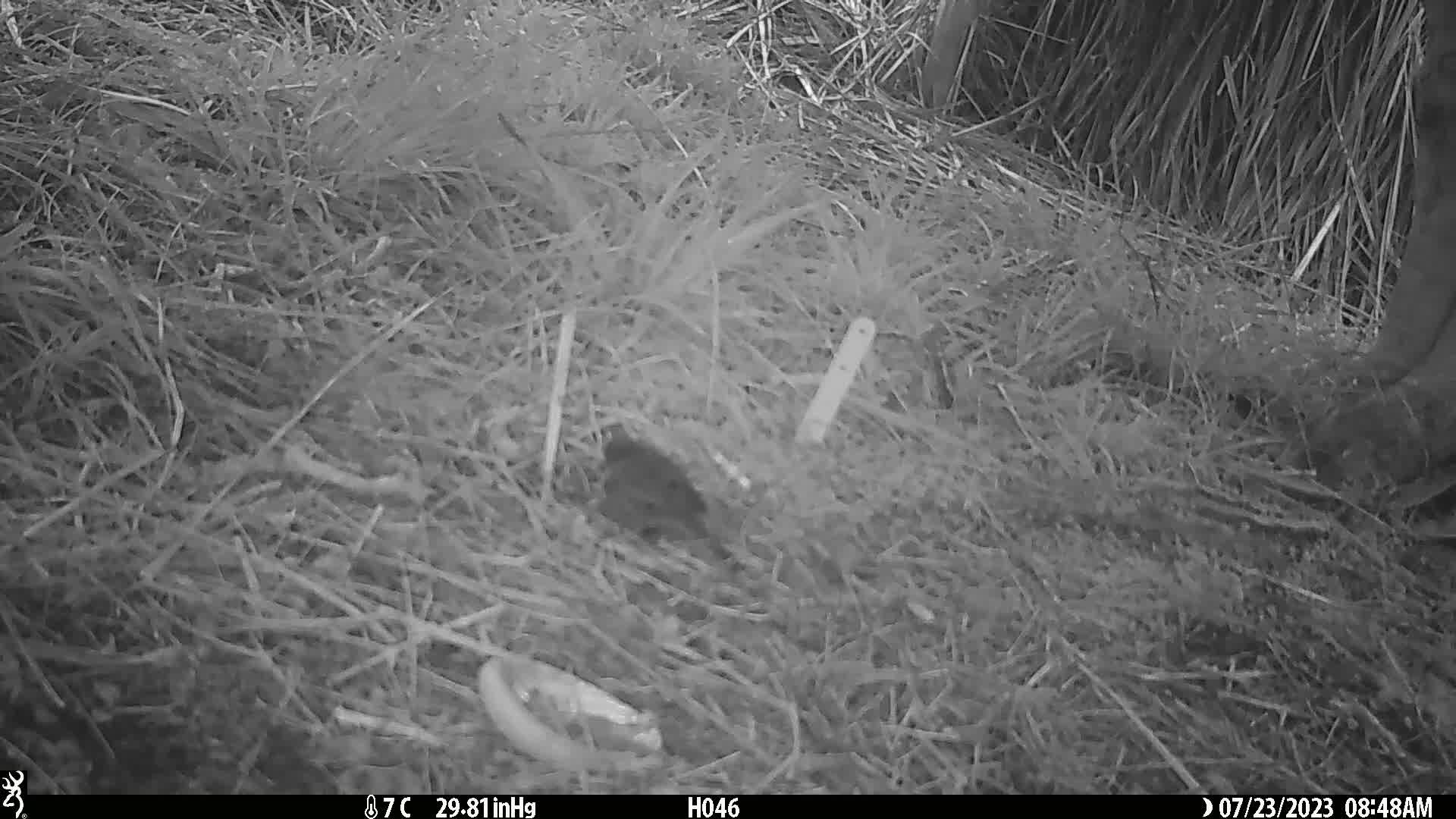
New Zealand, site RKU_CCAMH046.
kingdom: Animalia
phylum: Chordata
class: Aves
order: Passeriformes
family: Turdidae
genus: Turdus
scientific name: Turdus merula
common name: eurasian blackbird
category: blackbird